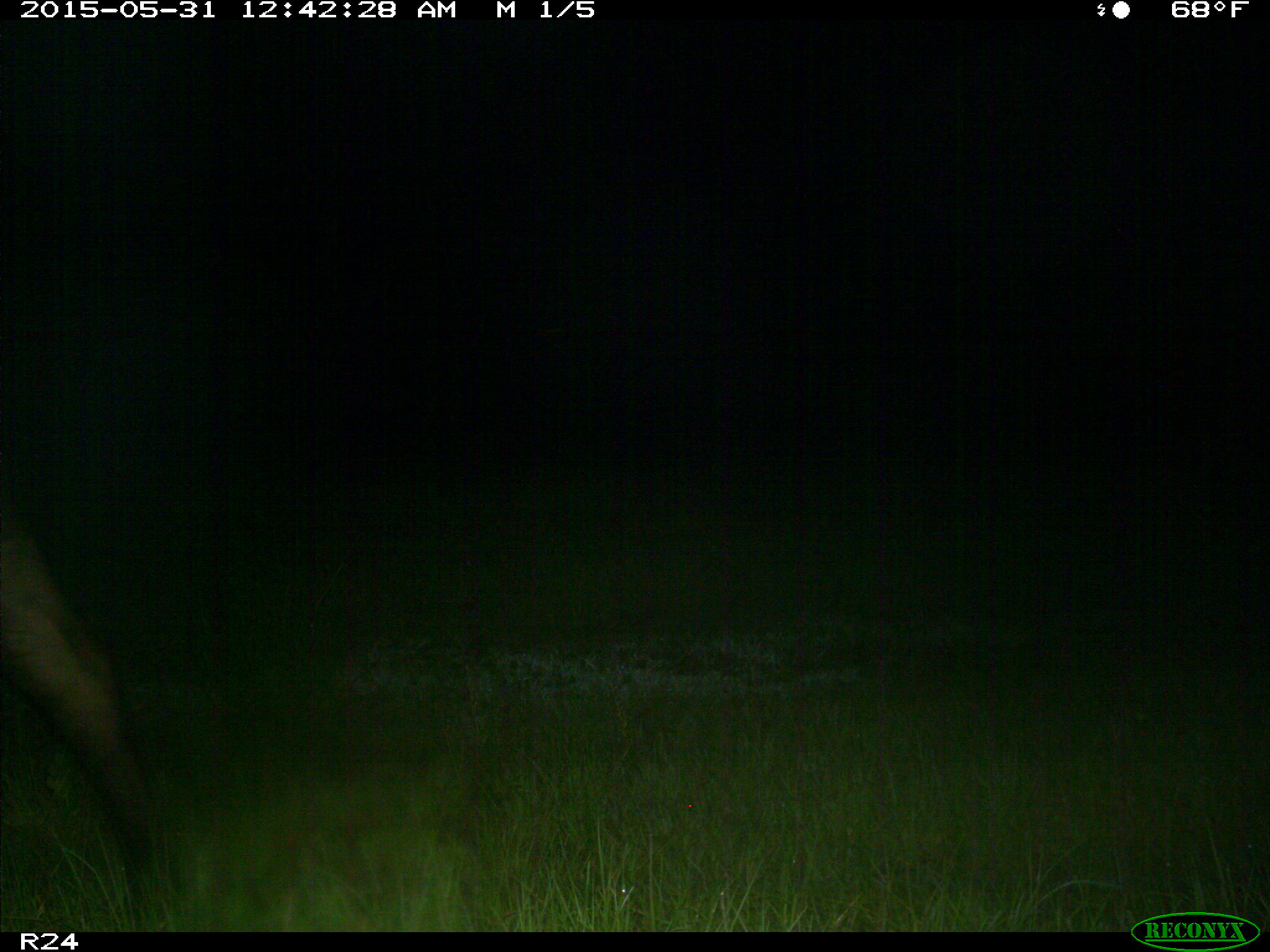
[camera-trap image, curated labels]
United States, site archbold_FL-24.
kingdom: Animalia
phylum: Chordata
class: Mammalia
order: Artiodactyla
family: Cervidae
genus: Odocoileus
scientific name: Odocoileus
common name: deer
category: unidentified deer